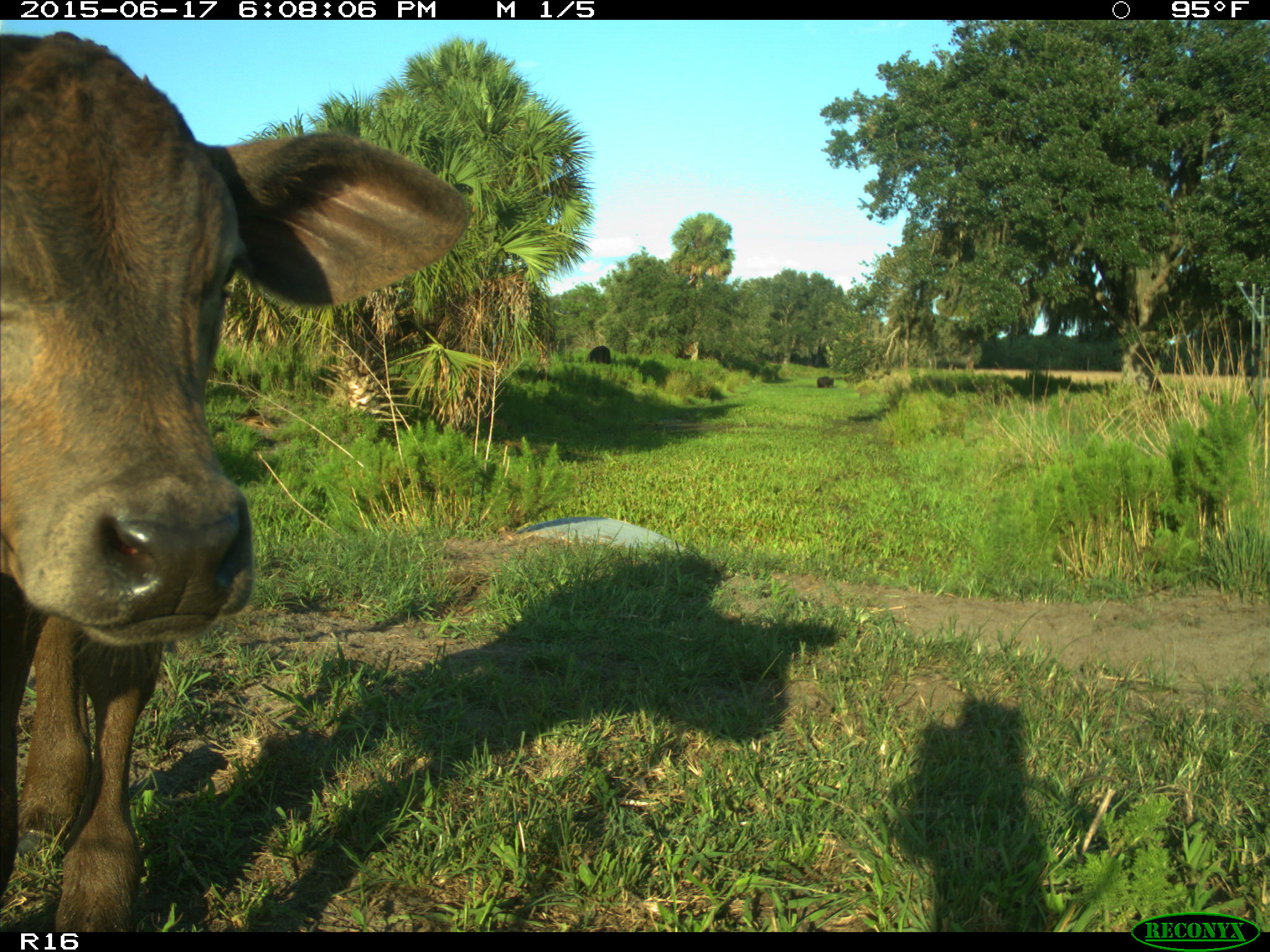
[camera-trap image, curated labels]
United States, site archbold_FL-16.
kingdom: Animalia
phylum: Chordata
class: Mammalia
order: Artiodactyla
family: Bovidae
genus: Bos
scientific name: Bos taurus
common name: domestic cow